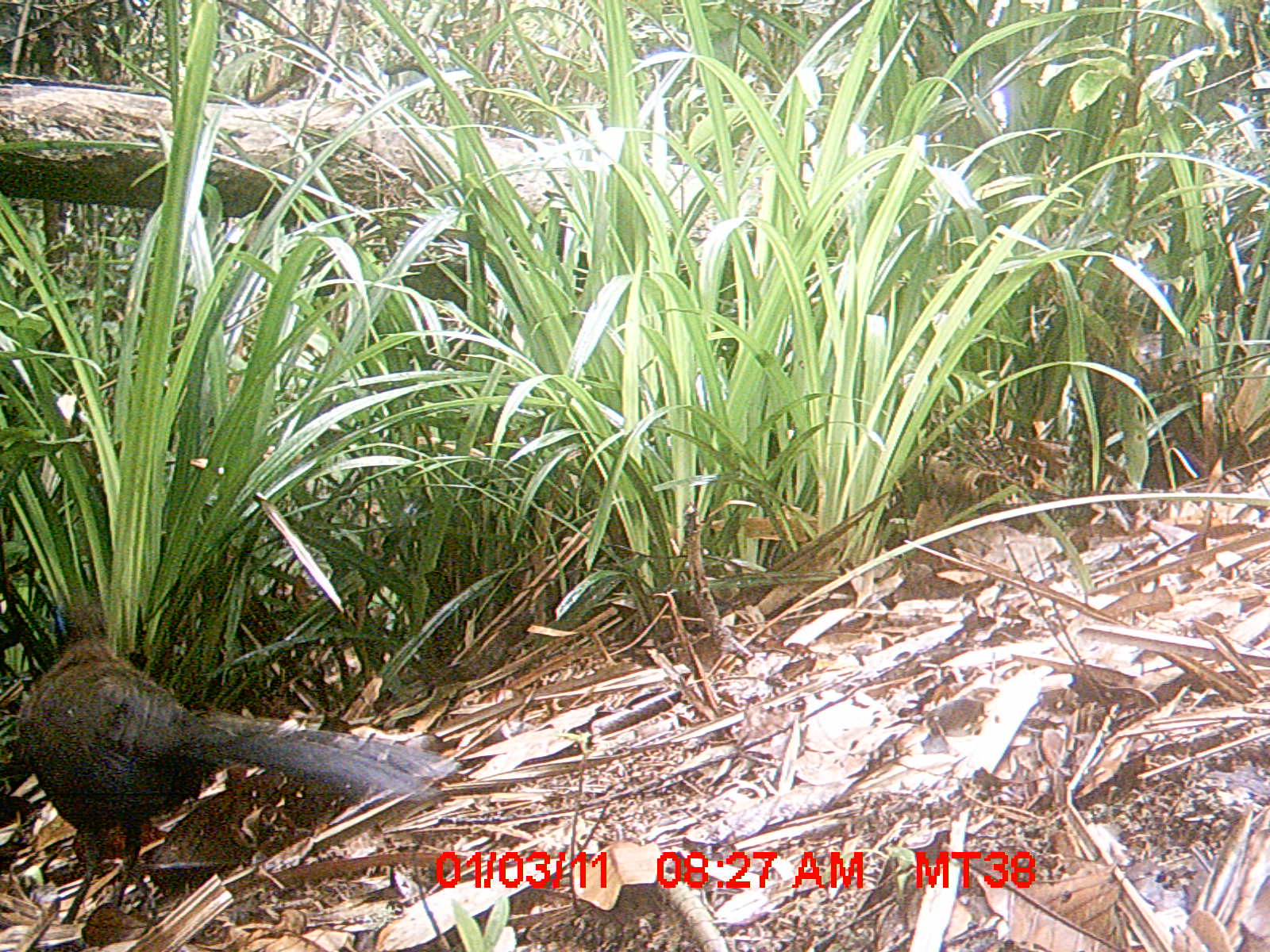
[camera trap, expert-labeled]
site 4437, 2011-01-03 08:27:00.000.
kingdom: Animalia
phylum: Chordata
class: Aves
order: Cuculiformes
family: Cuculidae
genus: Coua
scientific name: Coua serriana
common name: red-breasted coua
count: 1